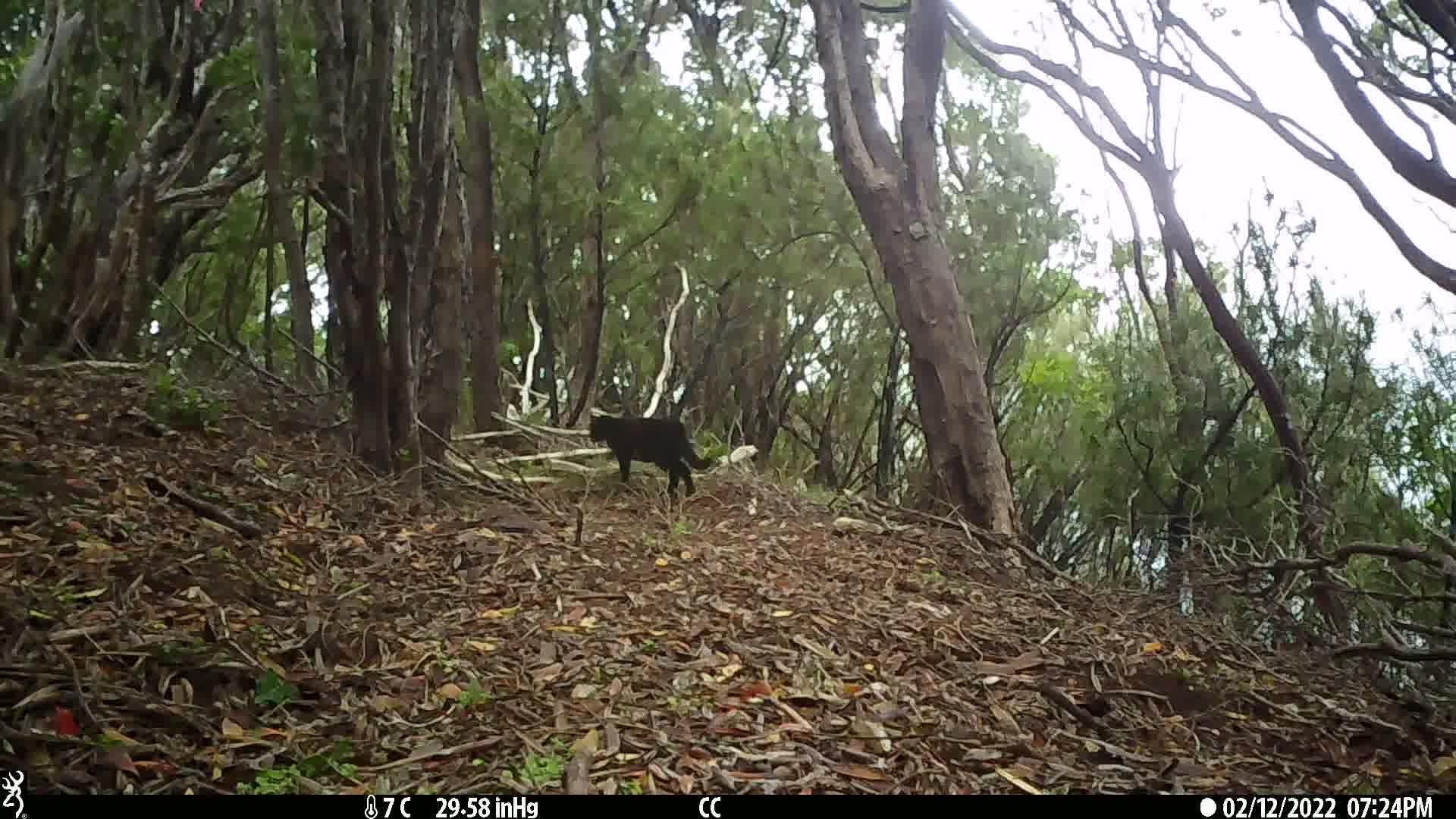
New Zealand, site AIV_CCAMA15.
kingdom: Animalia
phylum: Chordata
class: Mammalia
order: Carnivora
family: Felidae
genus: Felis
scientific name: Felis catus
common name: domestic cat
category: cat